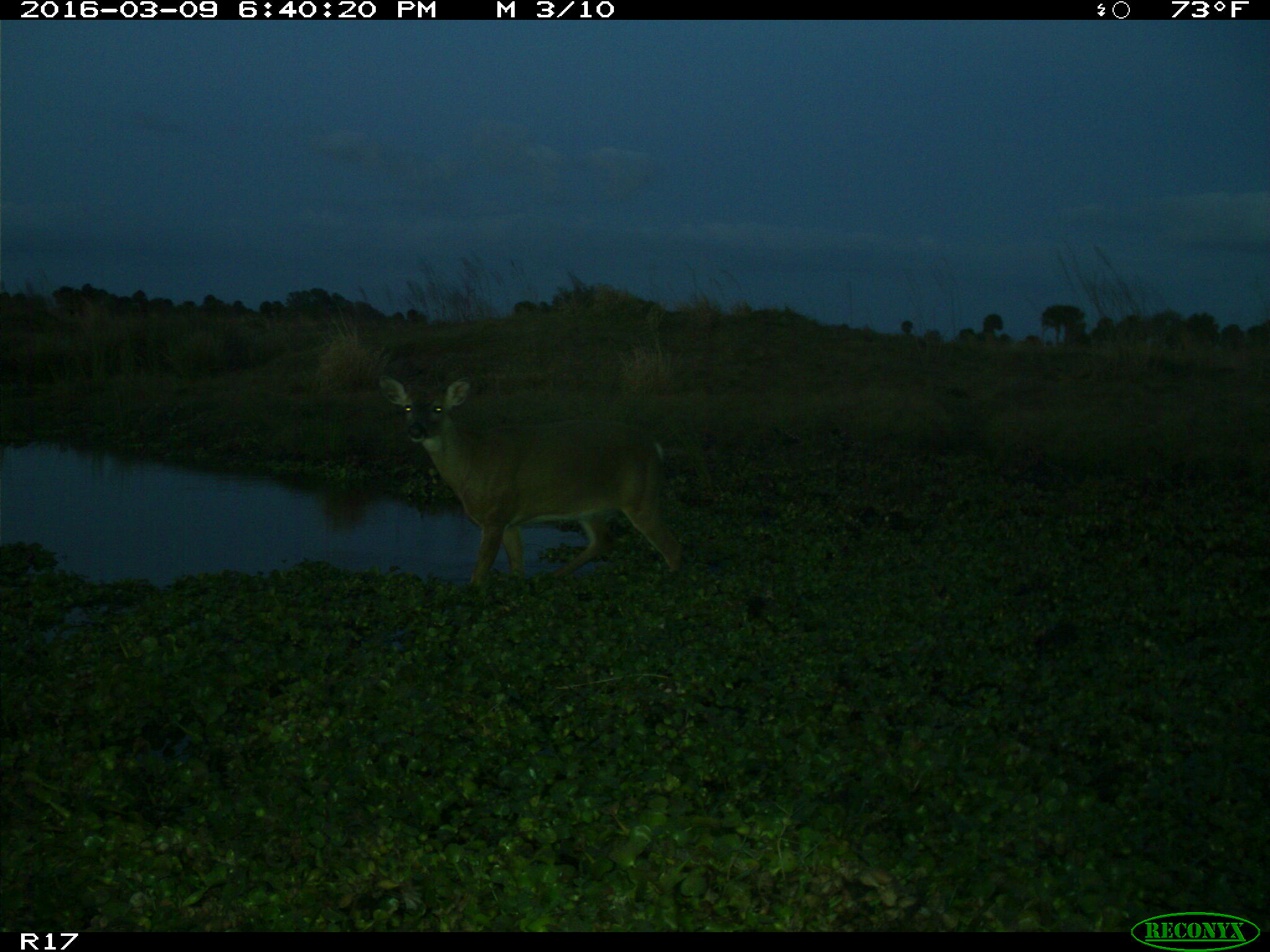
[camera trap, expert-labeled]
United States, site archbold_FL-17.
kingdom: Animalia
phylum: Chordata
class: Mammalia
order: Artiodactyla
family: Cervidae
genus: Odocoileus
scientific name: Odocoileus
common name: deer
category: unidentified deer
Unidentified deer (deer) (Odocoileus).